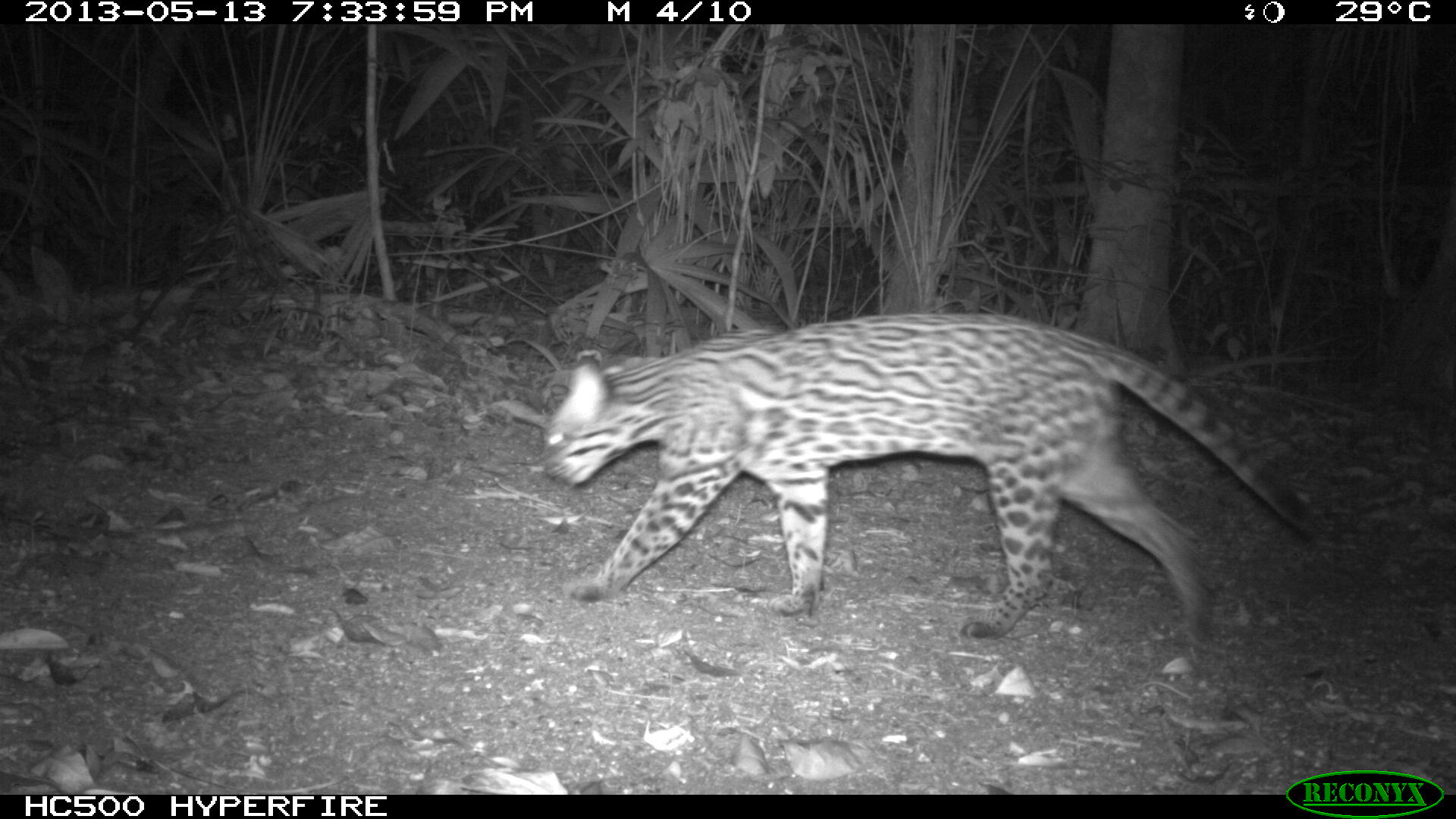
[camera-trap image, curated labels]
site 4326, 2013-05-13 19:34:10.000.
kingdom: Animalia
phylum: Chordata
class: Mammalia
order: Carnivora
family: Felidae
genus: Leopardus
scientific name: Leopardus pardalis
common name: ocelot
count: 1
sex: female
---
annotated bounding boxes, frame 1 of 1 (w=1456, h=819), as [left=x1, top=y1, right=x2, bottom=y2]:
leopardus pardalis: [left=542, top=313, right=1320, bottom=645]